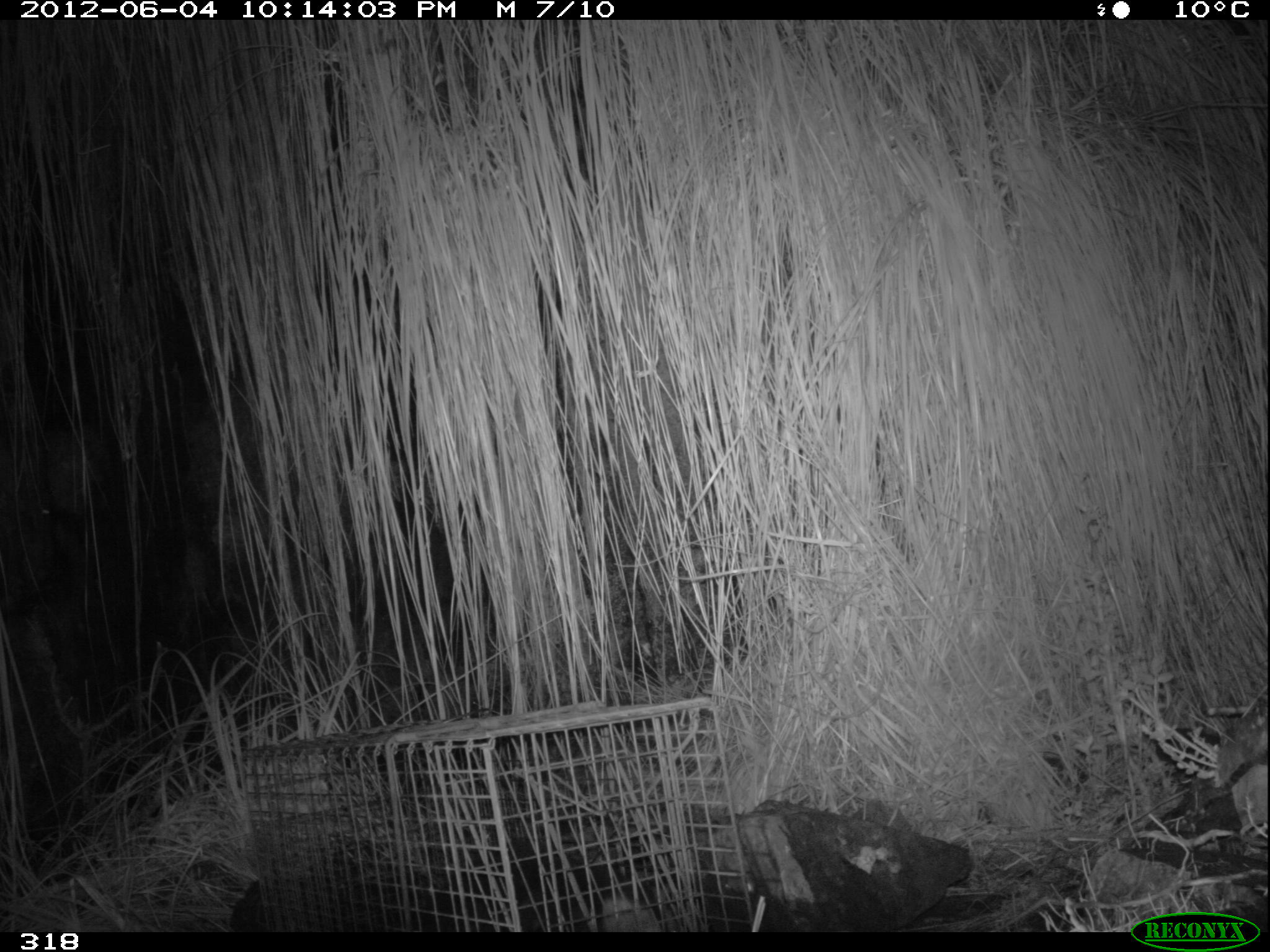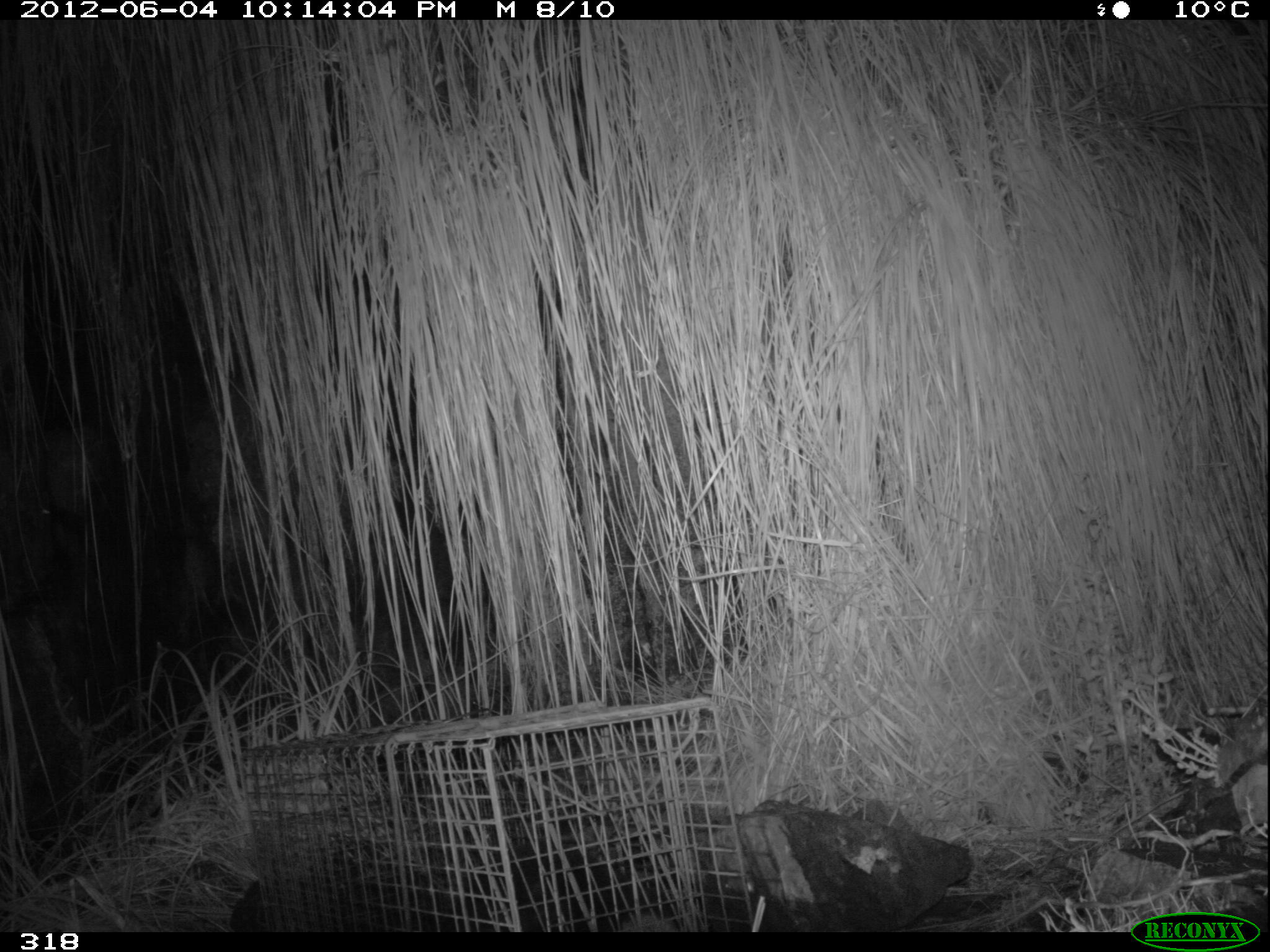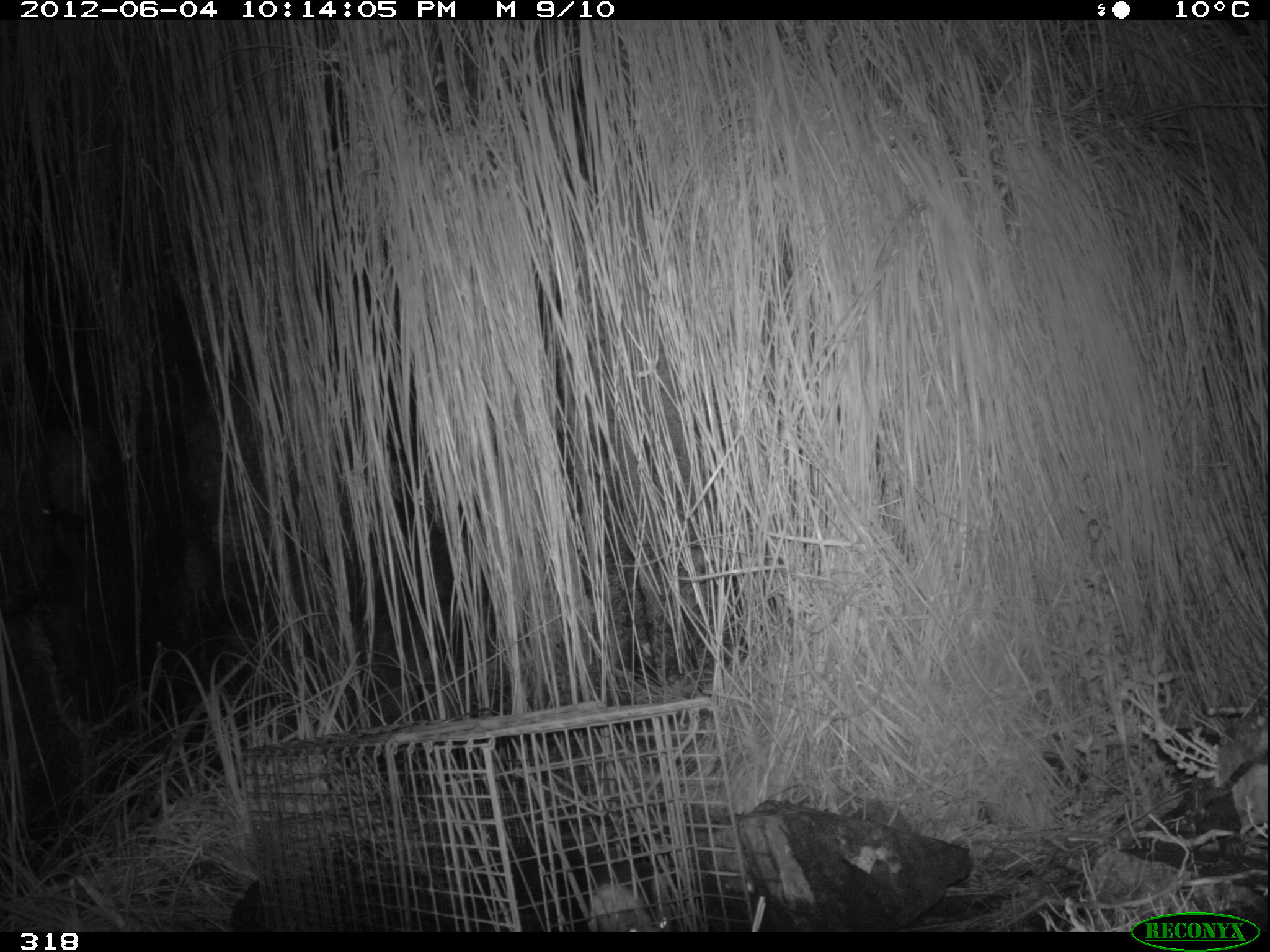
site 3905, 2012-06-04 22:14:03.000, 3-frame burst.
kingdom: Animalia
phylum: Chordata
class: Mammalia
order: Didelphimorphia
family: Didelphidae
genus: Didelphis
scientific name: Didelphis pernigra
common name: andean white-eared opossum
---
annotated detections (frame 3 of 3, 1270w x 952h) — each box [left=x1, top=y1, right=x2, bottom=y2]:
didelphis pernigra: [left=588, top=874, right=676, bottom=929]